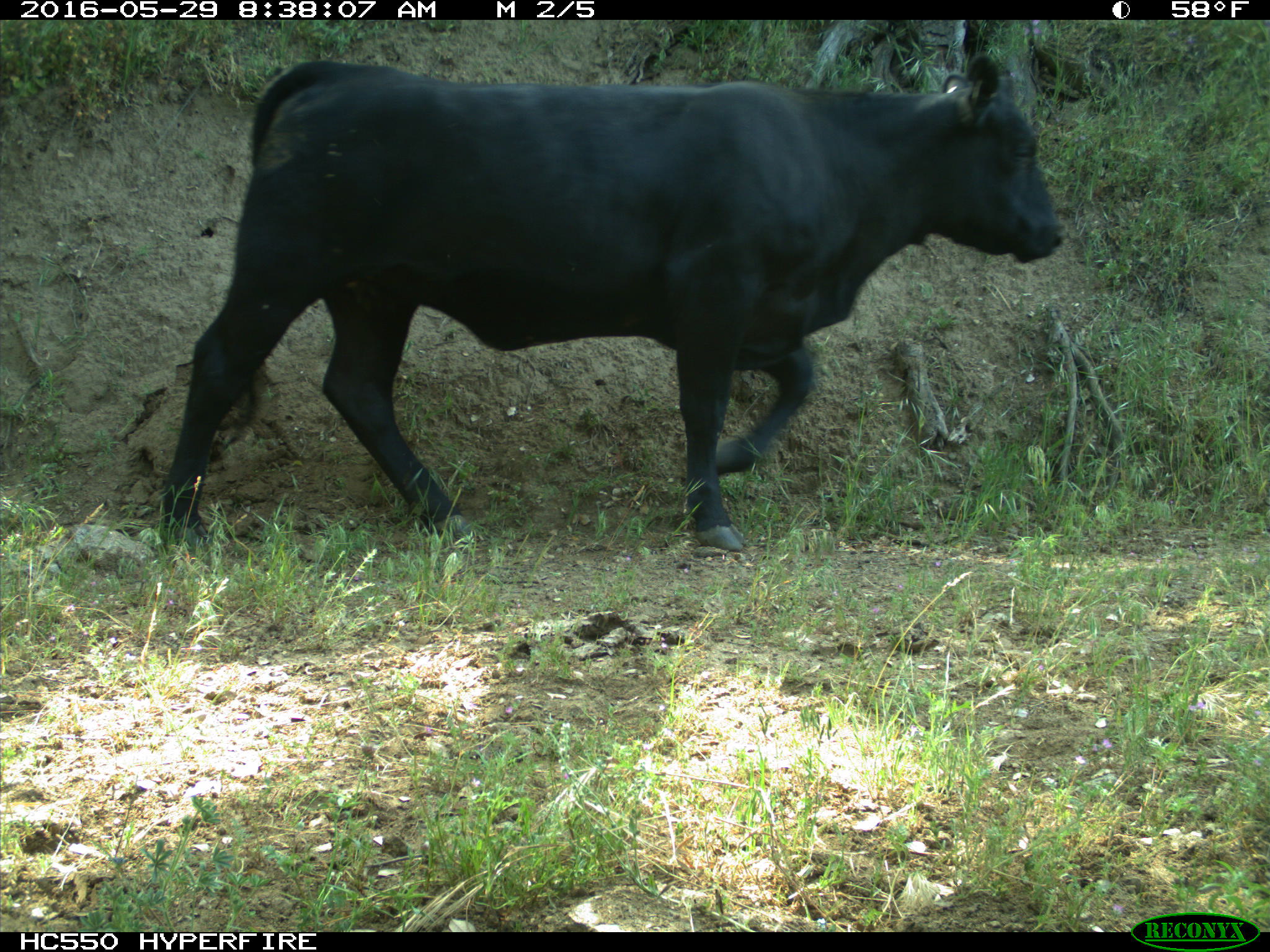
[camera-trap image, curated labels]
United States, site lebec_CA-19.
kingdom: Animalia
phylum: Chordata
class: Mammalia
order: Artiodactyla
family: Bovidae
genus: Bos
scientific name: Bos taurus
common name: domestic cow